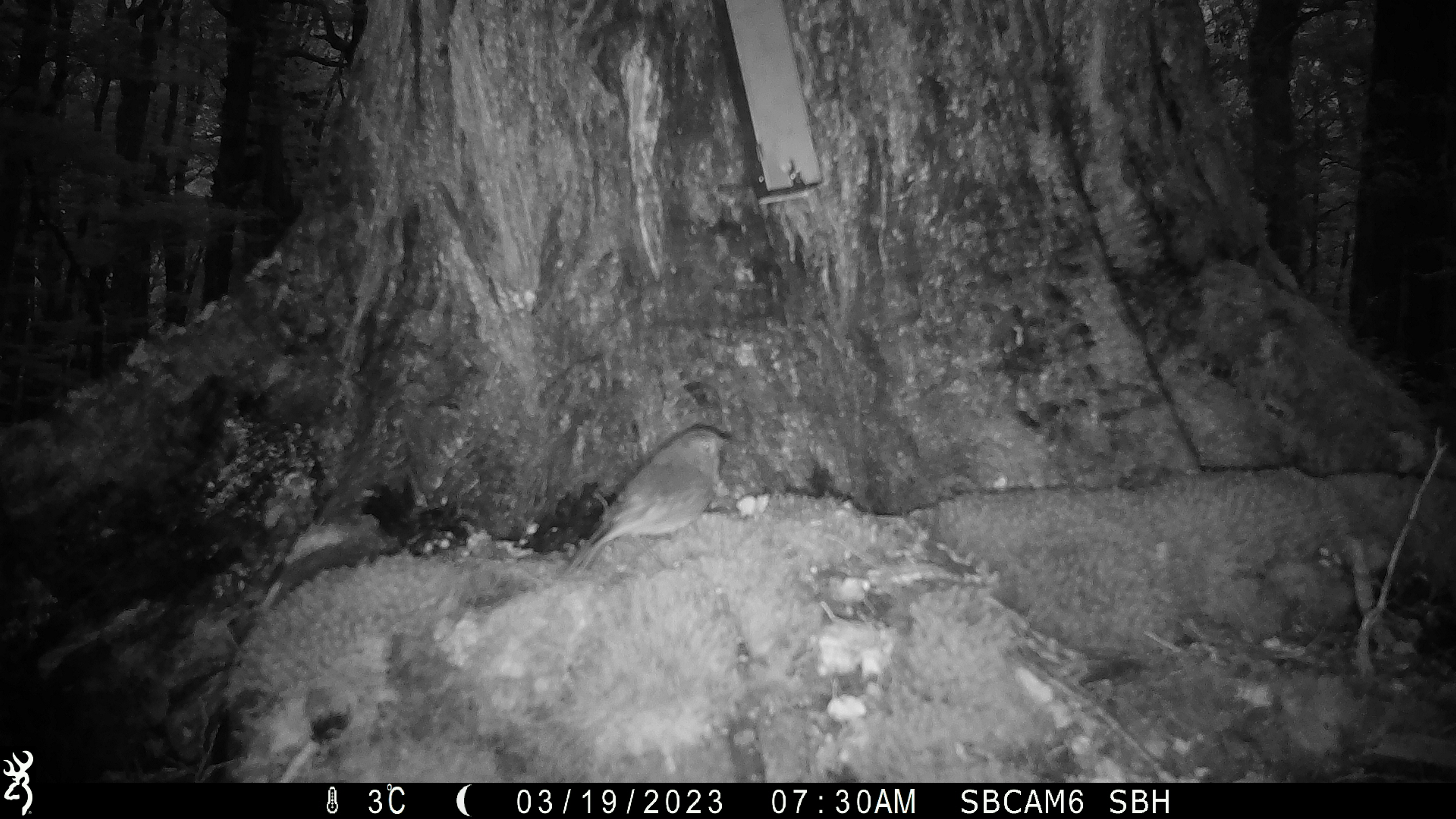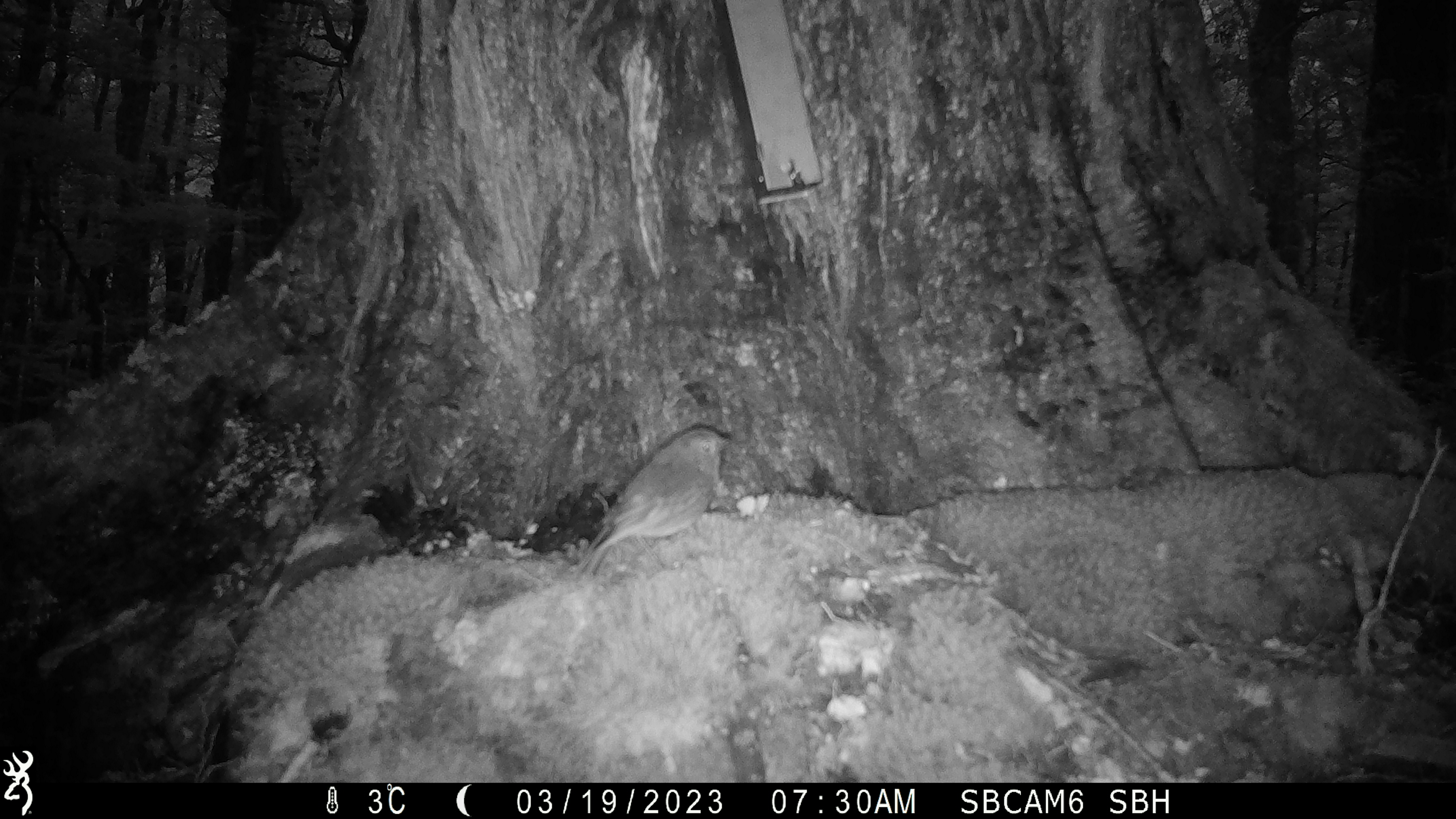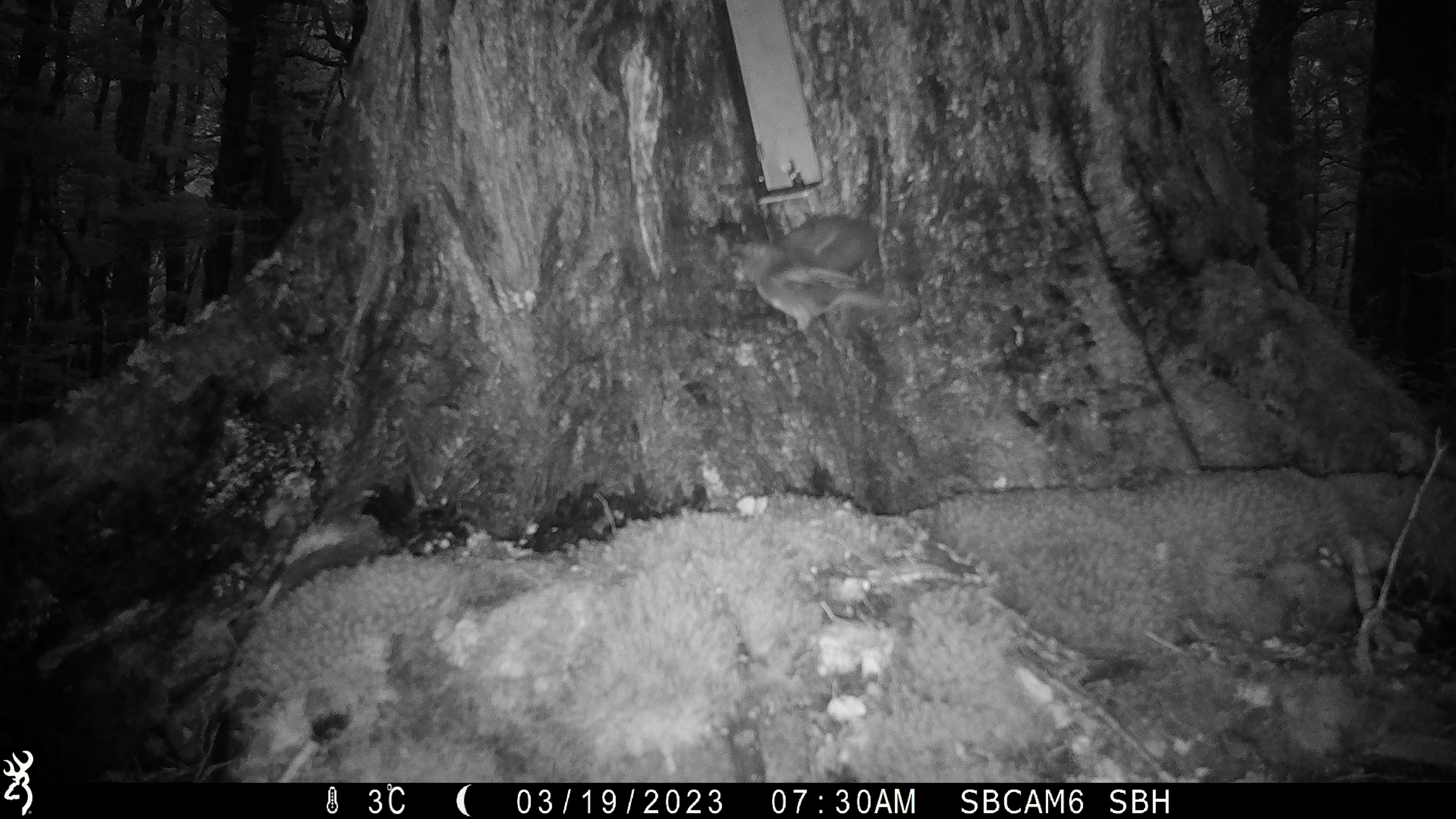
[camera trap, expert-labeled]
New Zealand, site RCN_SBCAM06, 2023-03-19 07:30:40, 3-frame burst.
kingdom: Animalia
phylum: Chordata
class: Aves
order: Passeriformes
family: Petroicidae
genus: Petroica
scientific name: Petroica australis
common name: new zealand robin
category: robin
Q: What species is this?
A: Robin (new zealand robin) (Petroica australis).